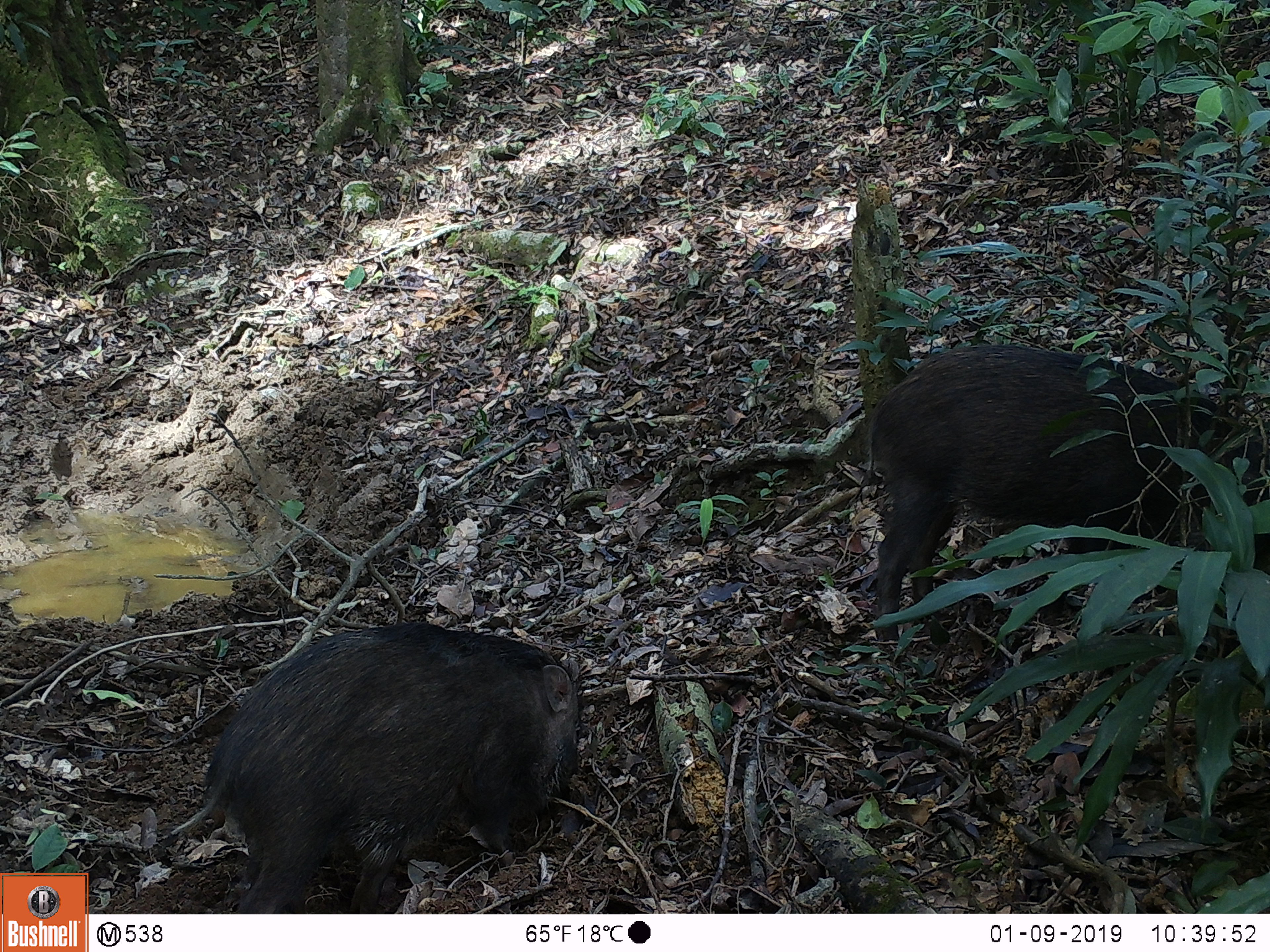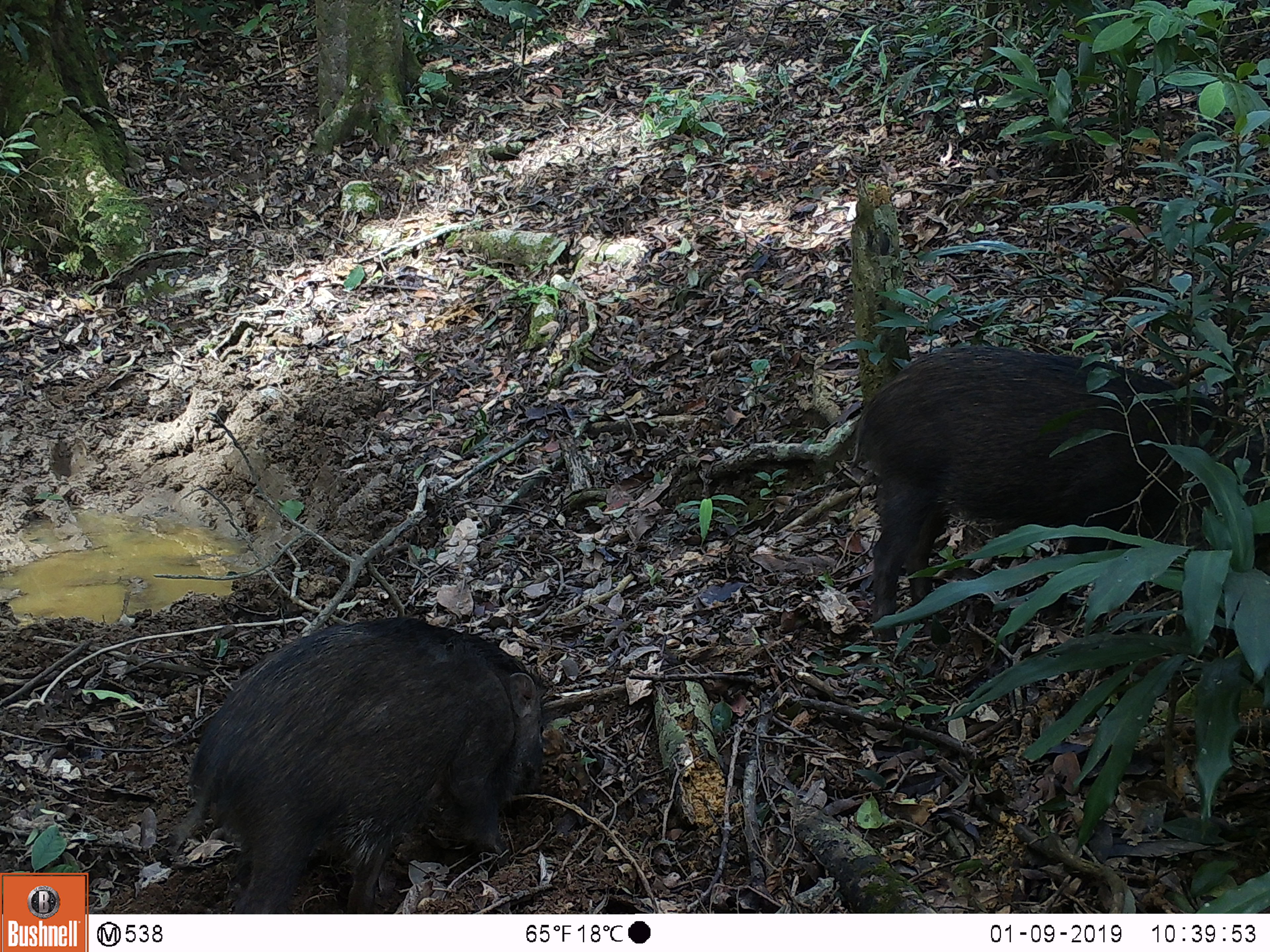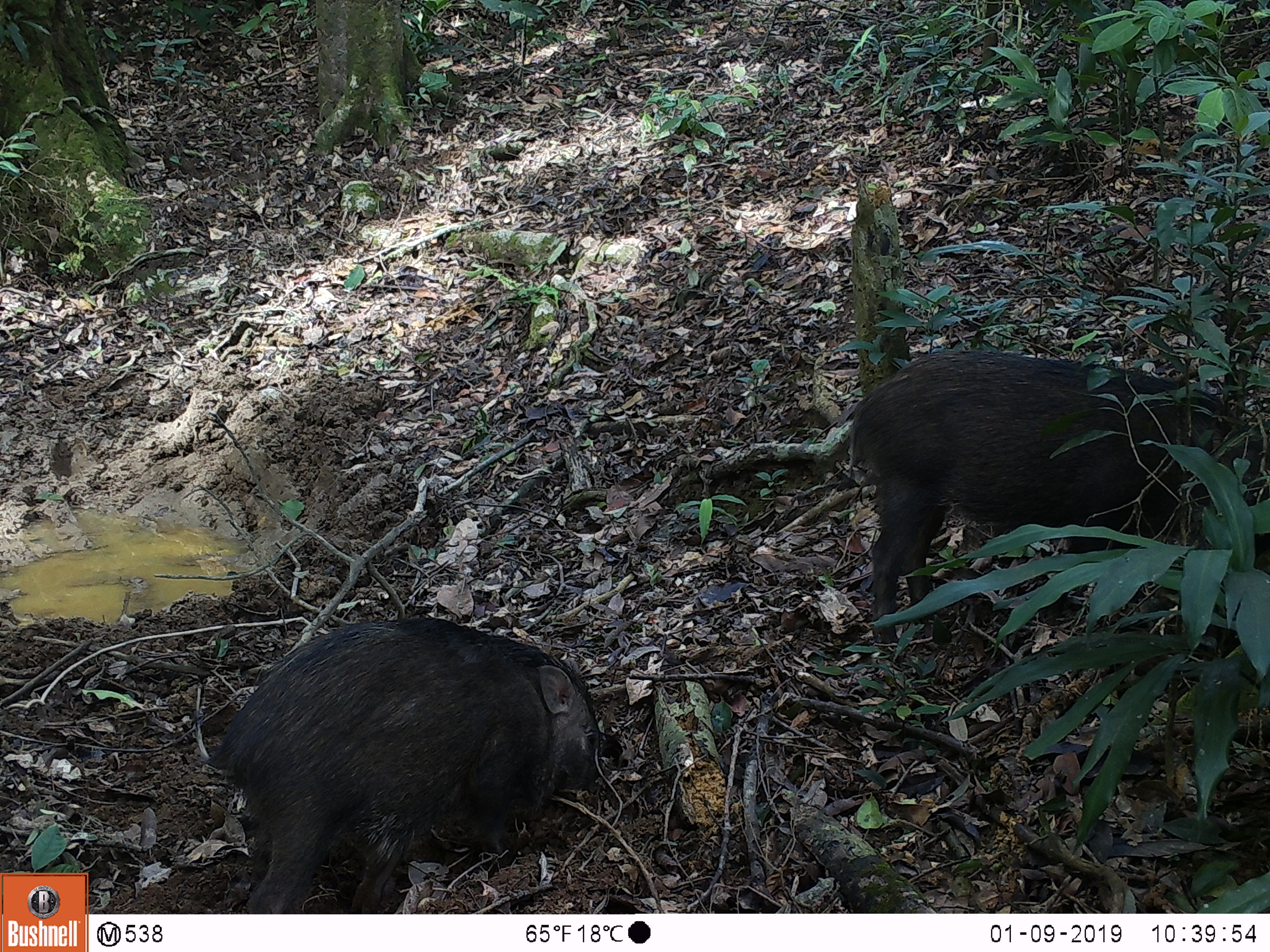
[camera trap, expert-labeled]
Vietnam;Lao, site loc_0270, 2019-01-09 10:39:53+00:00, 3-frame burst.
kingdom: Animalia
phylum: Chordata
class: Mammalia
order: Artiodactyla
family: Suidae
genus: Sus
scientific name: Sus scrofa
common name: eurasian wild pig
Eurasian wild pig (Sus scrofa). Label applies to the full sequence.